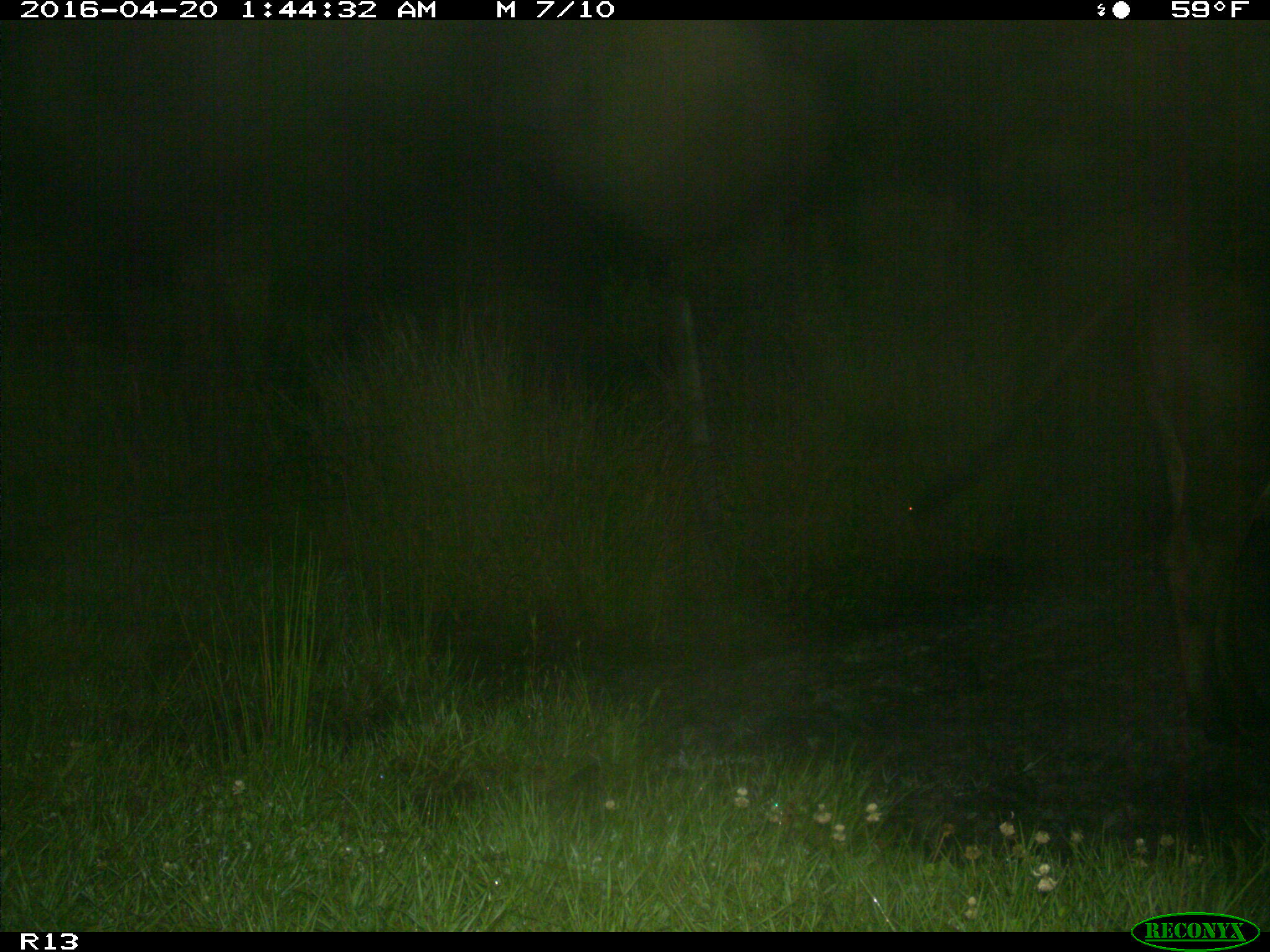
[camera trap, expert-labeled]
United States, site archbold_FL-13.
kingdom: Animalia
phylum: Chordata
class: Mammalia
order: Artiodactyla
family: Bovidae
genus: Bos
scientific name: Bos taurus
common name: domestic cow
Bos taurus (domestic cow).